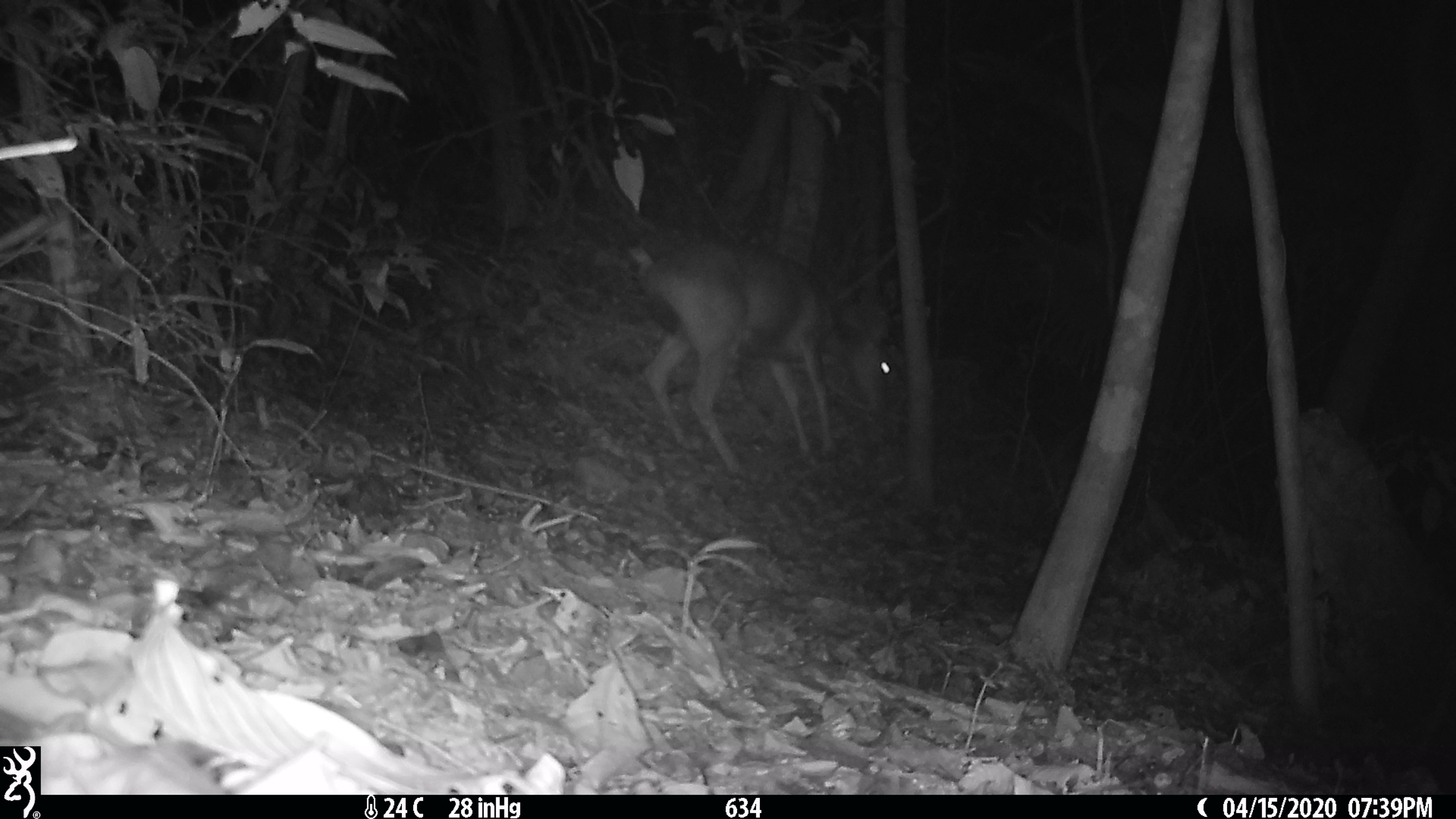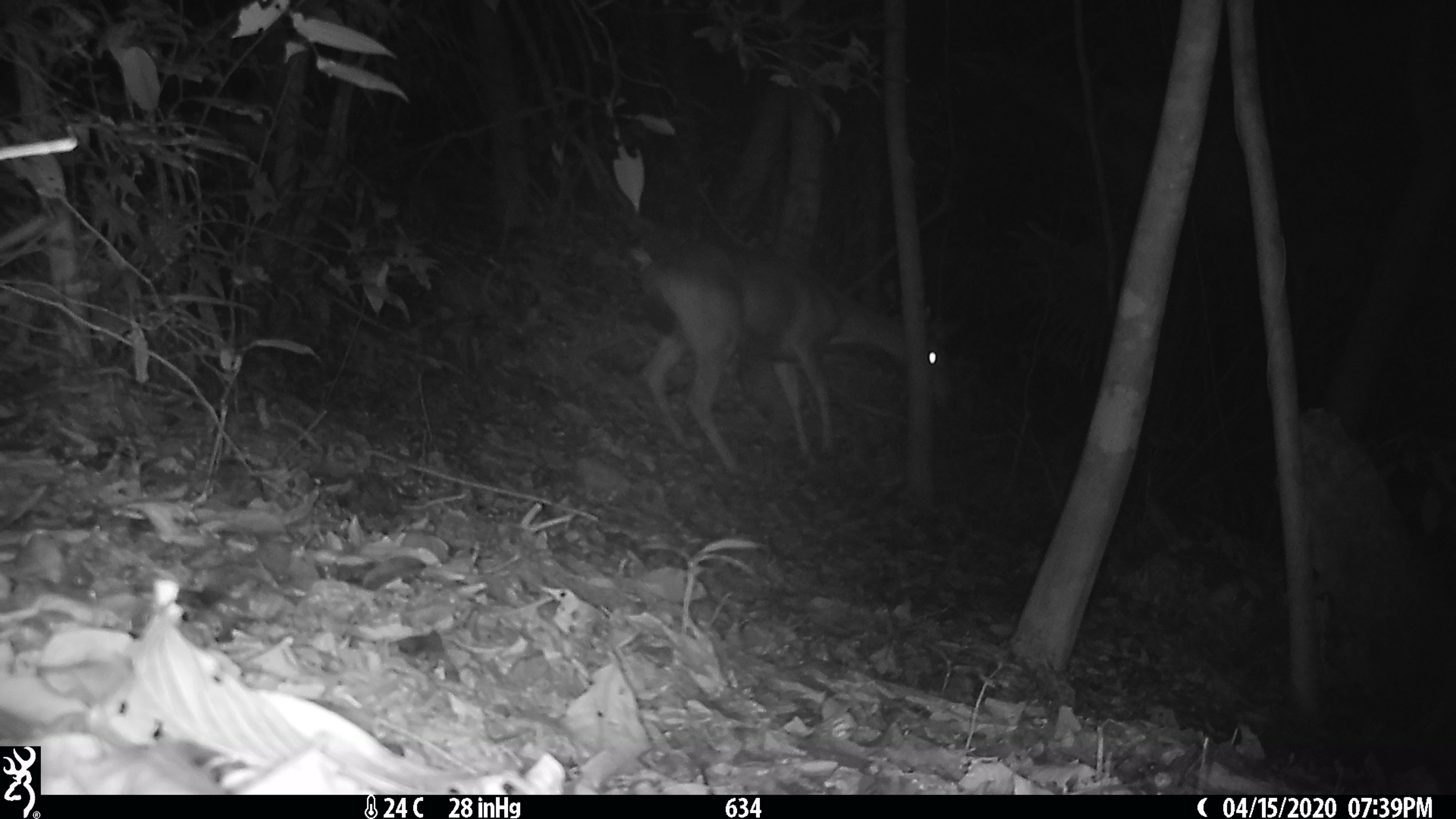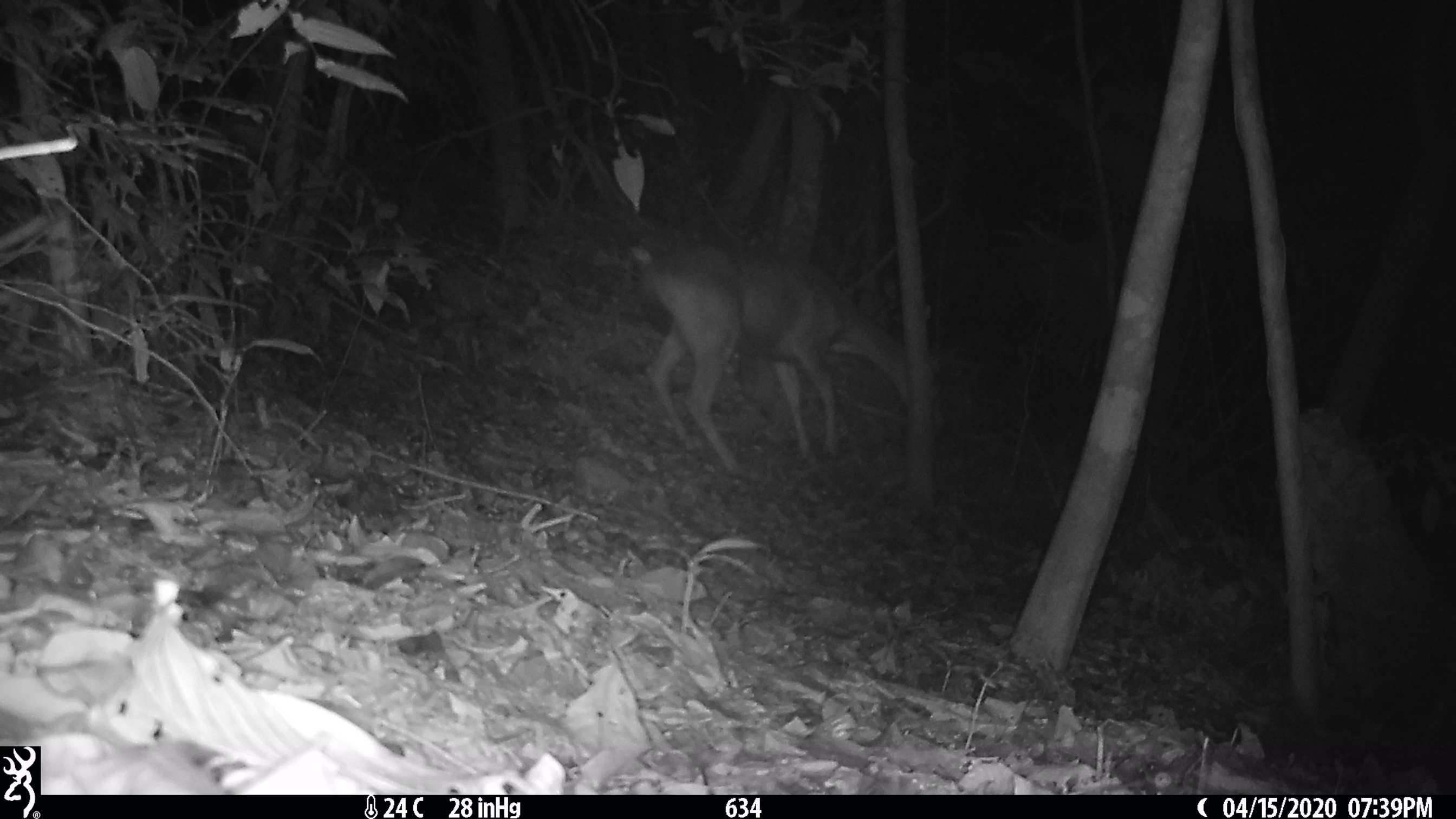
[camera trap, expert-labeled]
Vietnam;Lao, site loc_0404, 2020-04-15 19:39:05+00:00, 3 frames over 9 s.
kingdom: Animalia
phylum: Chordata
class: Mammalia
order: Artiodactyla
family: Cervidae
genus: Rusa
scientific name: Rusa unicolor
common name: sambar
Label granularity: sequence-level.